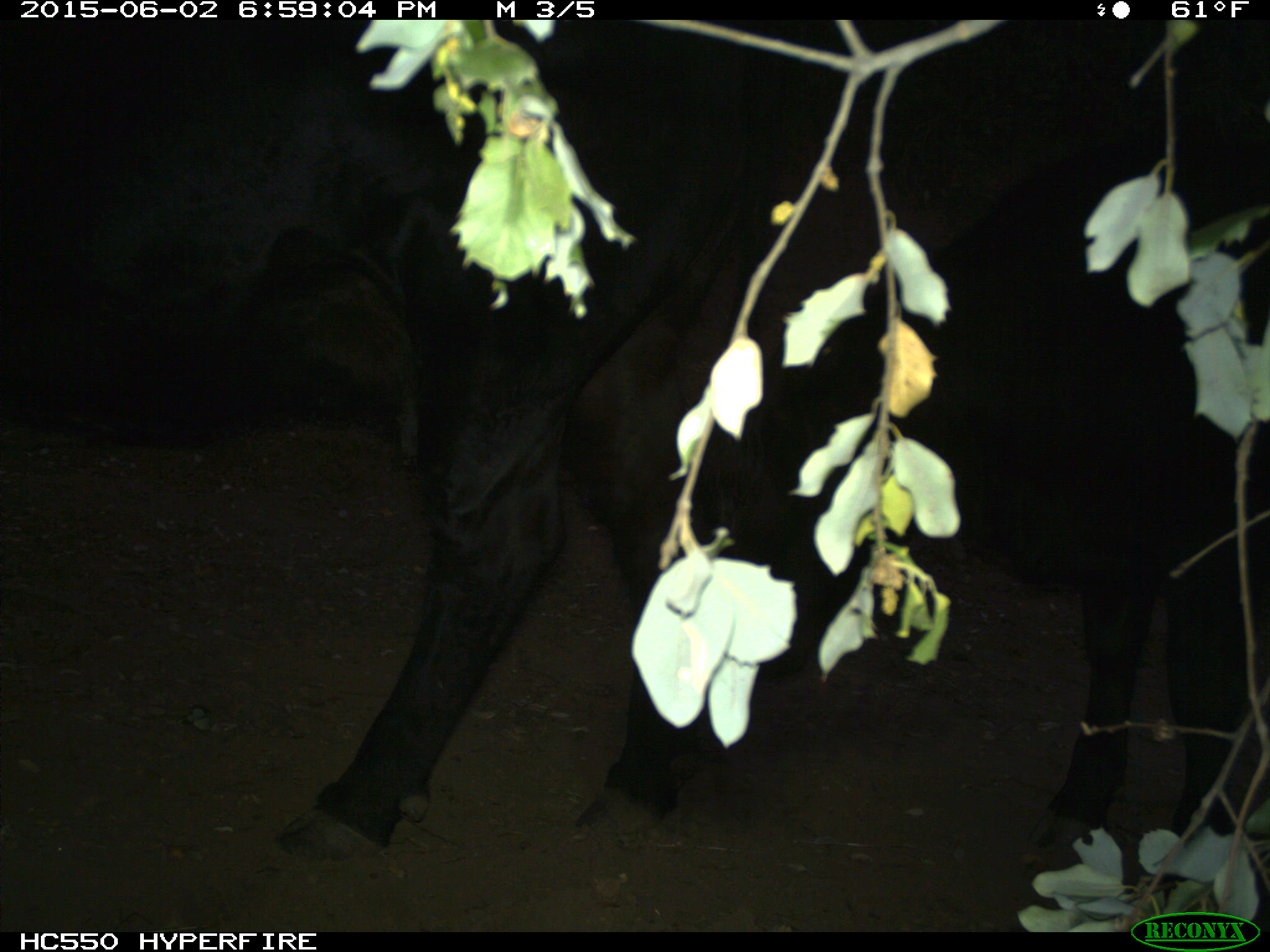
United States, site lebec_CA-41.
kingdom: Animalia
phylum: Chordata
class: Mammalia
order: Artiodactyla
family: Bovidae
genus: Bos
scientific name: Bos taurus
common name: domestic cow